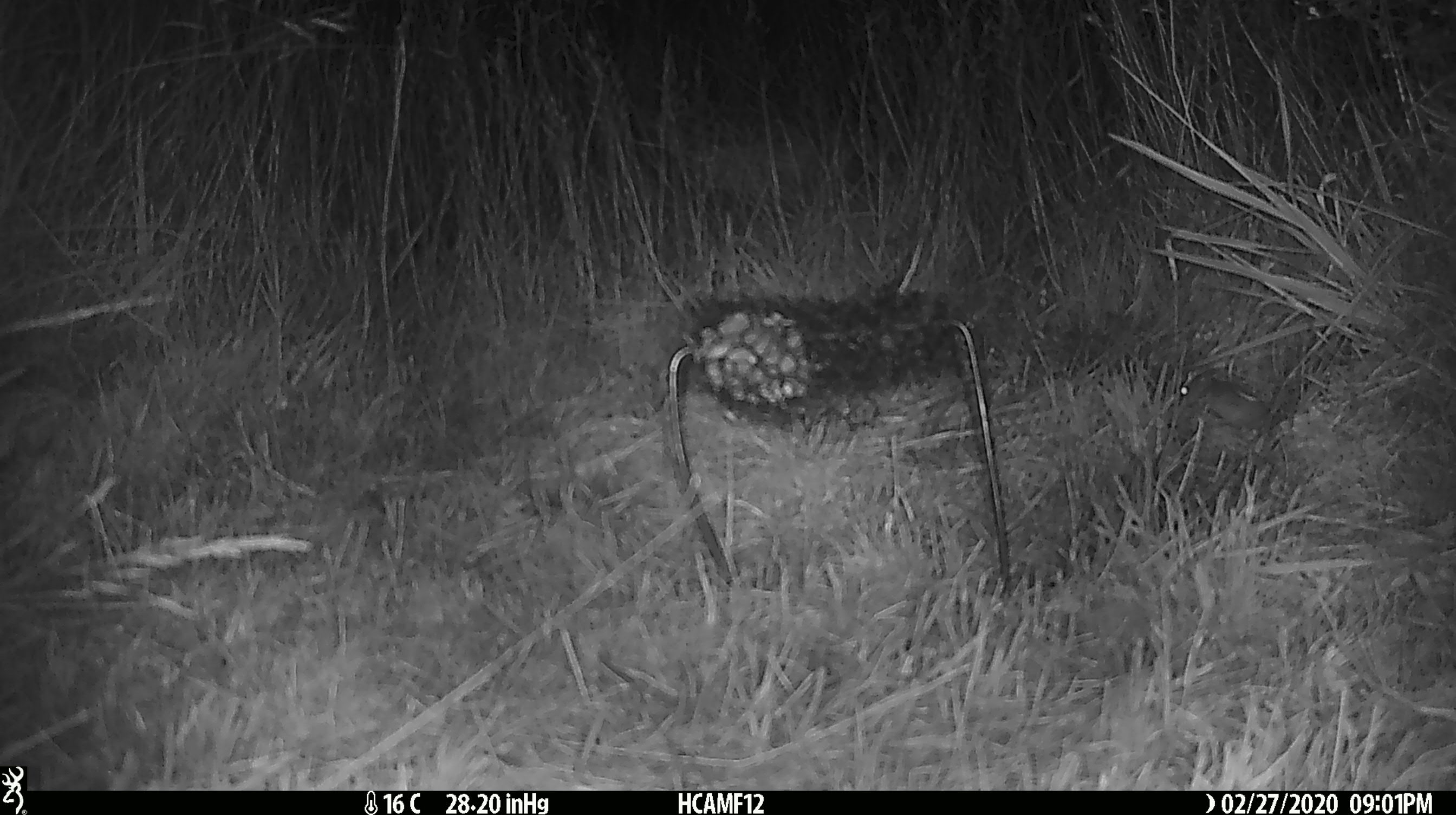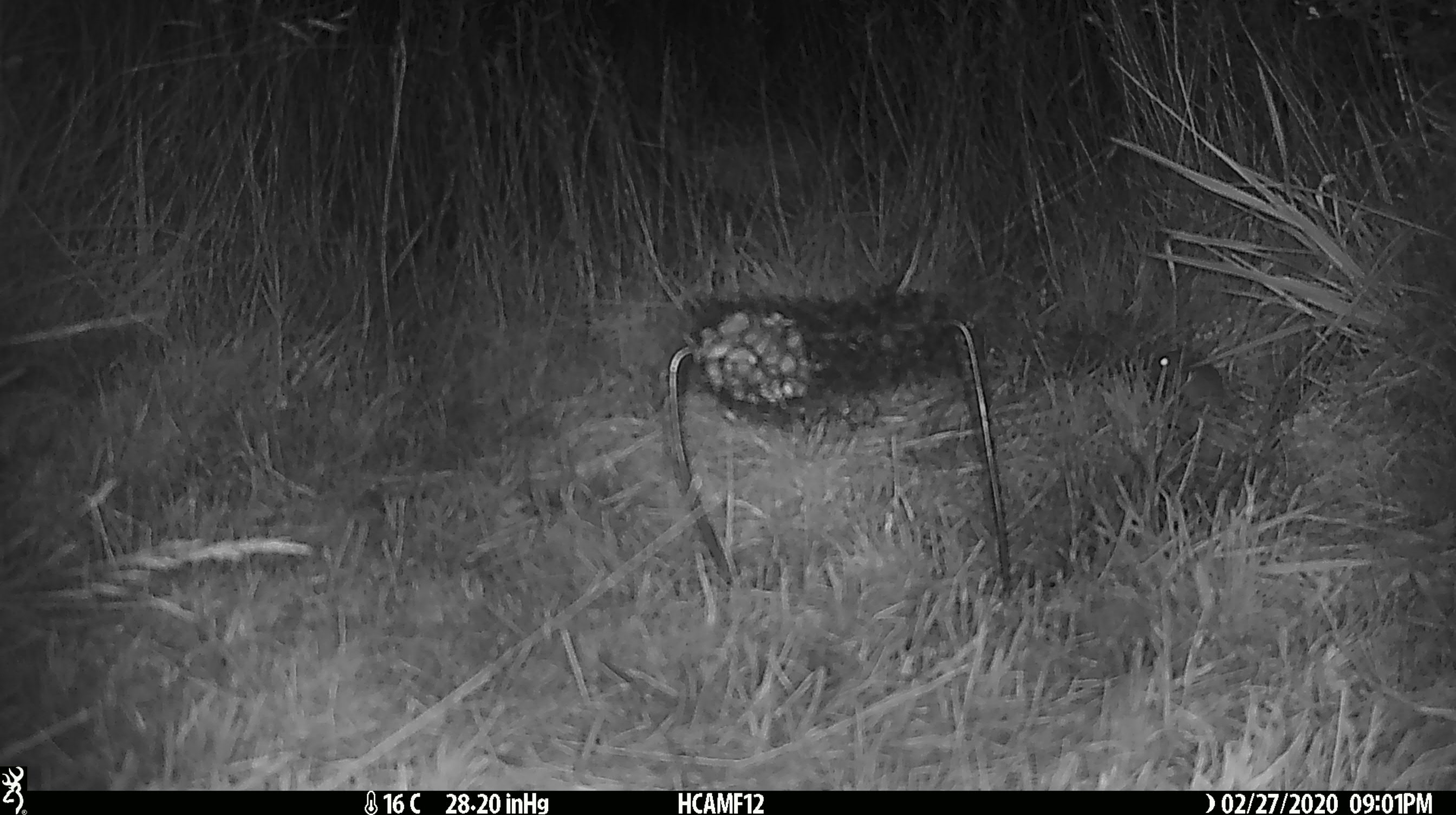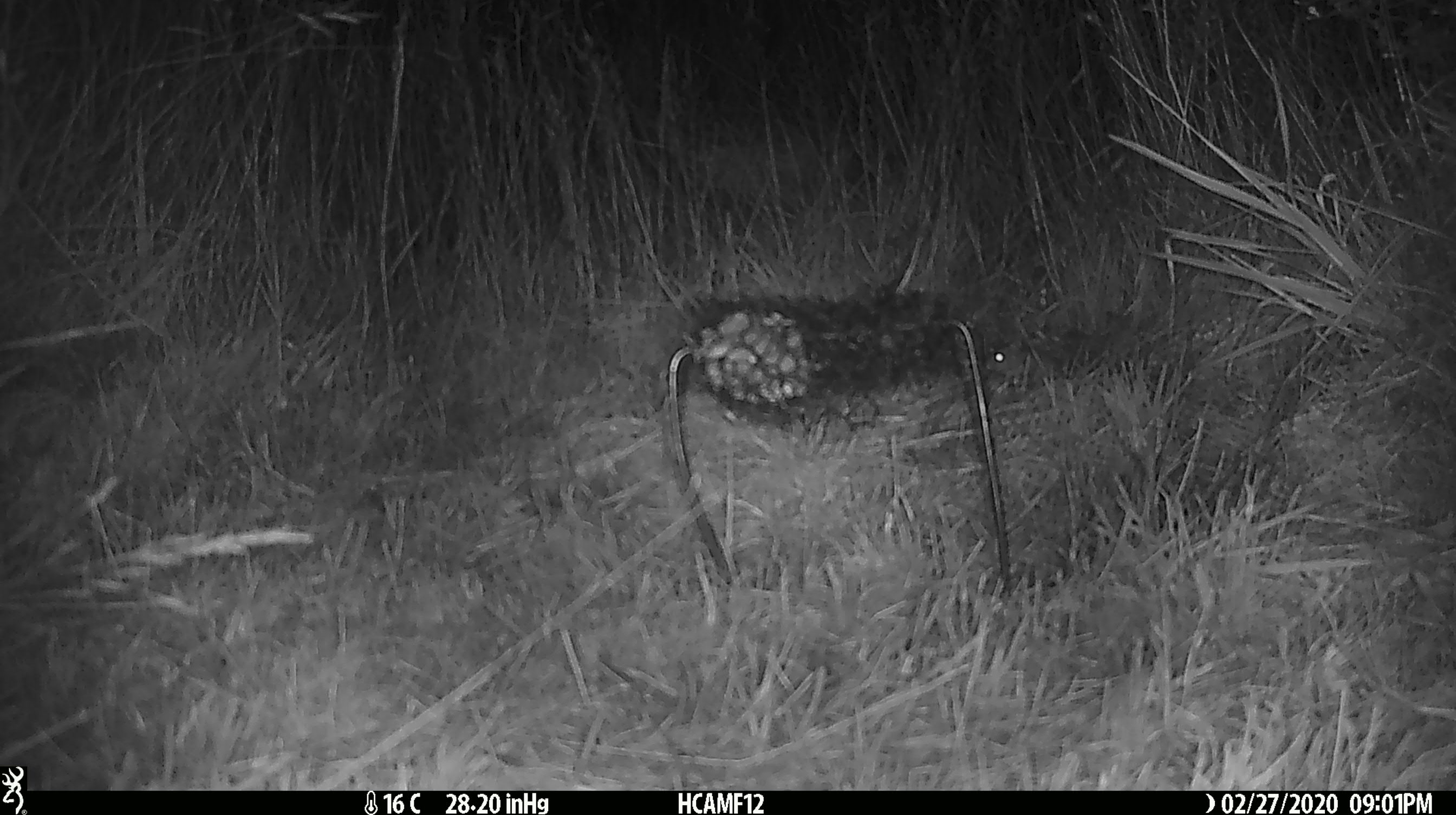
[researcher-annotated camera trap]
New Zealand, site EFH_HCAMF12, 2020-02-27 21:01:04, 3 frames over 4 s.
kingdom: Animalia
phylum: Chordata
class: Mammalia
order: Rodentia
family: Muridae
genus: Mus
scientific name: Mus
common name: mouse